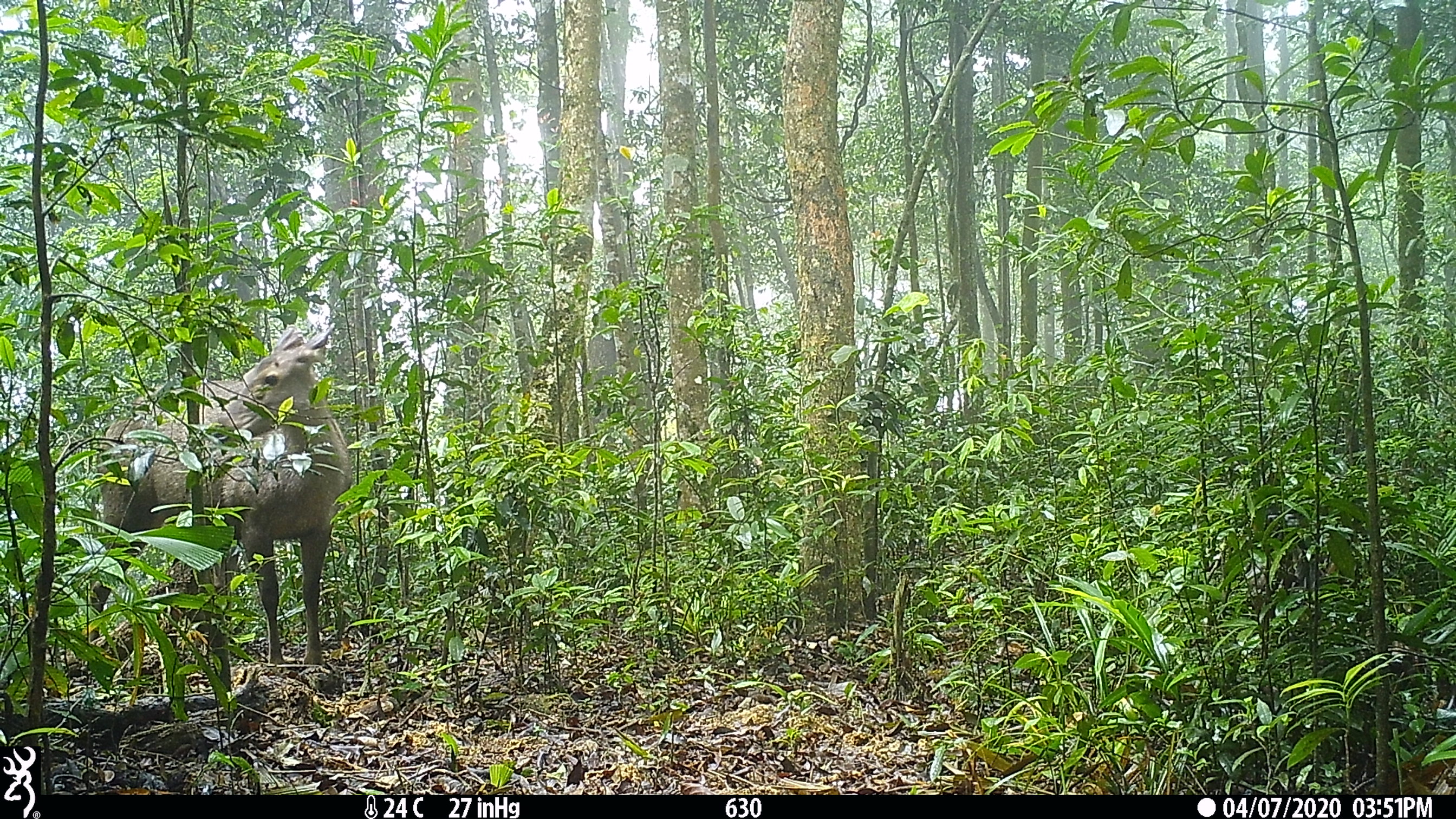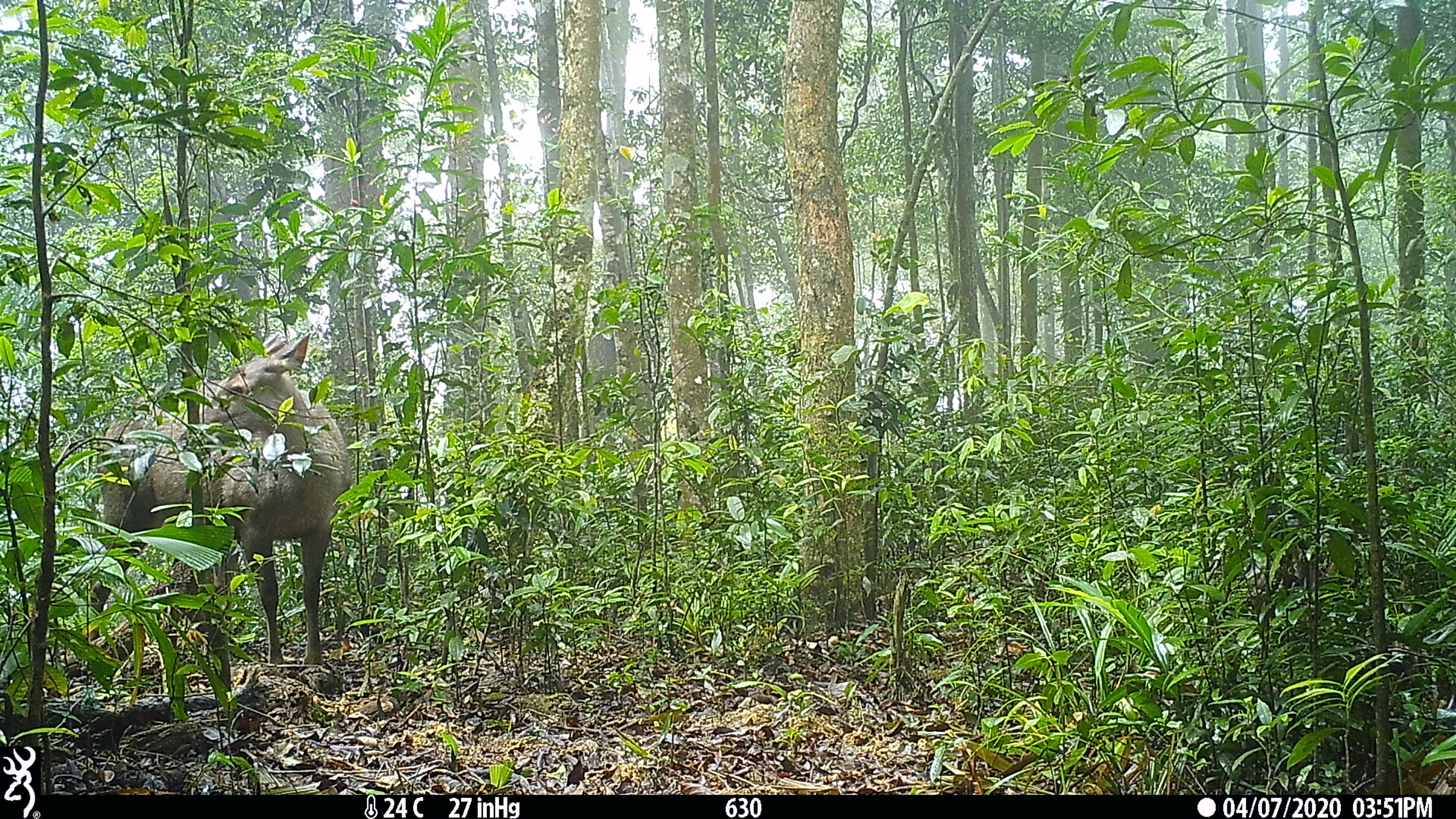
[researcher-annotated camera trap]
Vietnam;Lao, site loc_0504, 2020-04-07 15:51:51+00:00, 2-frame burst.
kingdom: Animalia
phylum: Chordata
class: Mammalia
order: Artiodactyla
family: Cervidae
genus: Rusa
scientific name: Rusa unicolor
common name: sambar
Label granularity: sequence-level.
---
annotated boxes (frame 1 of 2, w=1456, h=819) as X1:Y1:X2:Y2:
sambar: 86:321:355:667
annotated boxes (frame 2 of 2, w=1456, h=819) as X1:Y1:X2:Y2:
sambar: 86:329:354:667